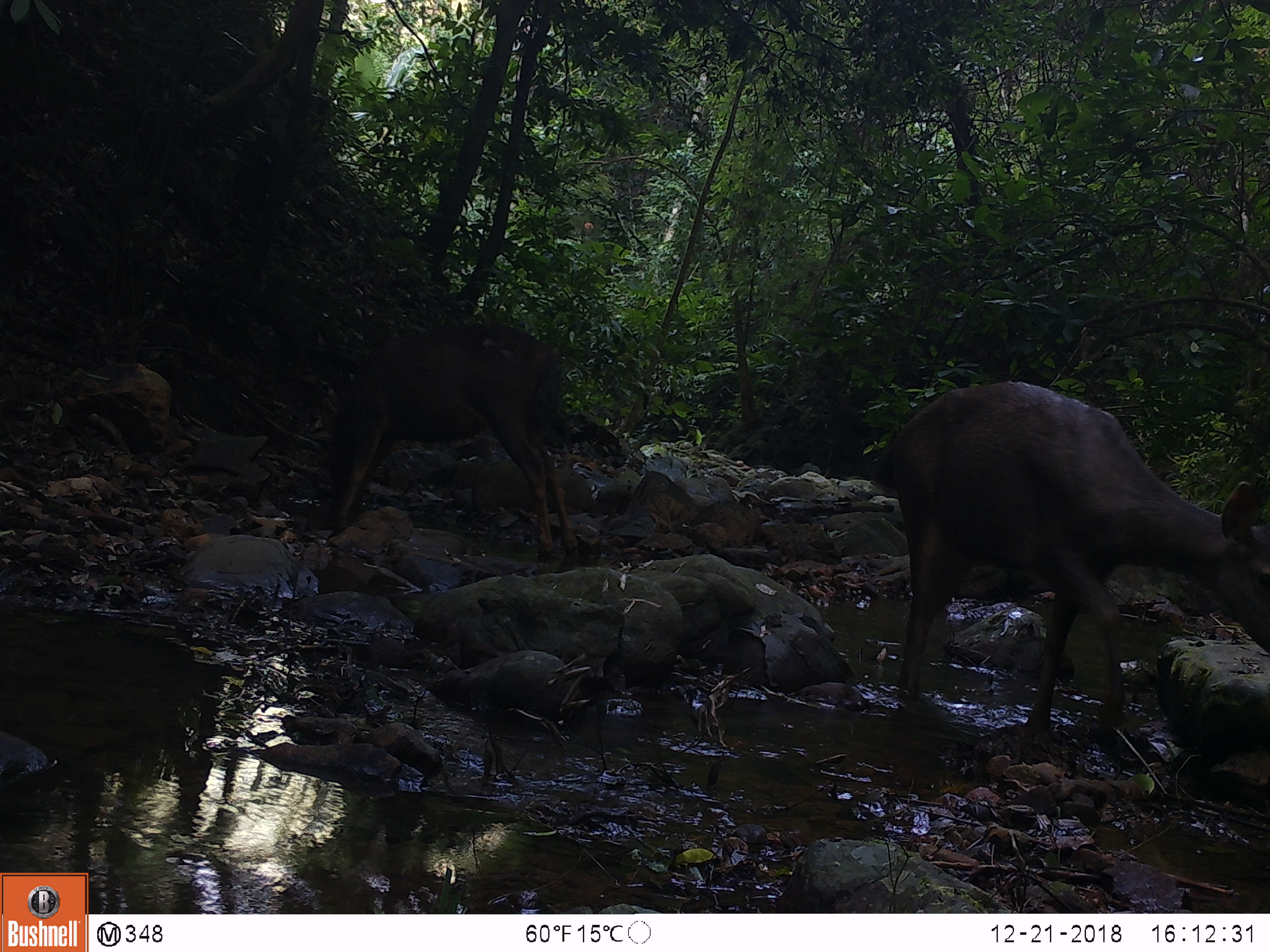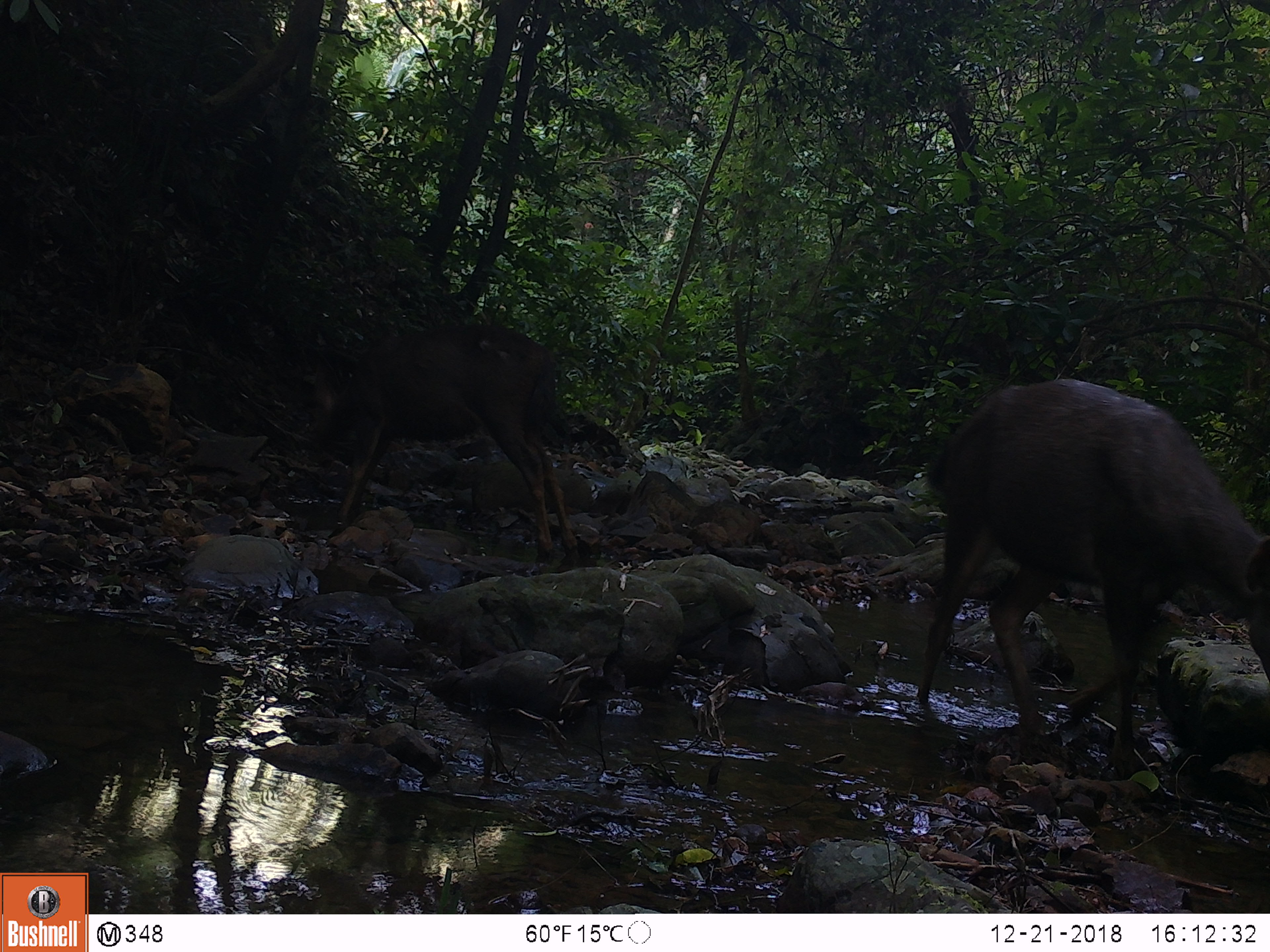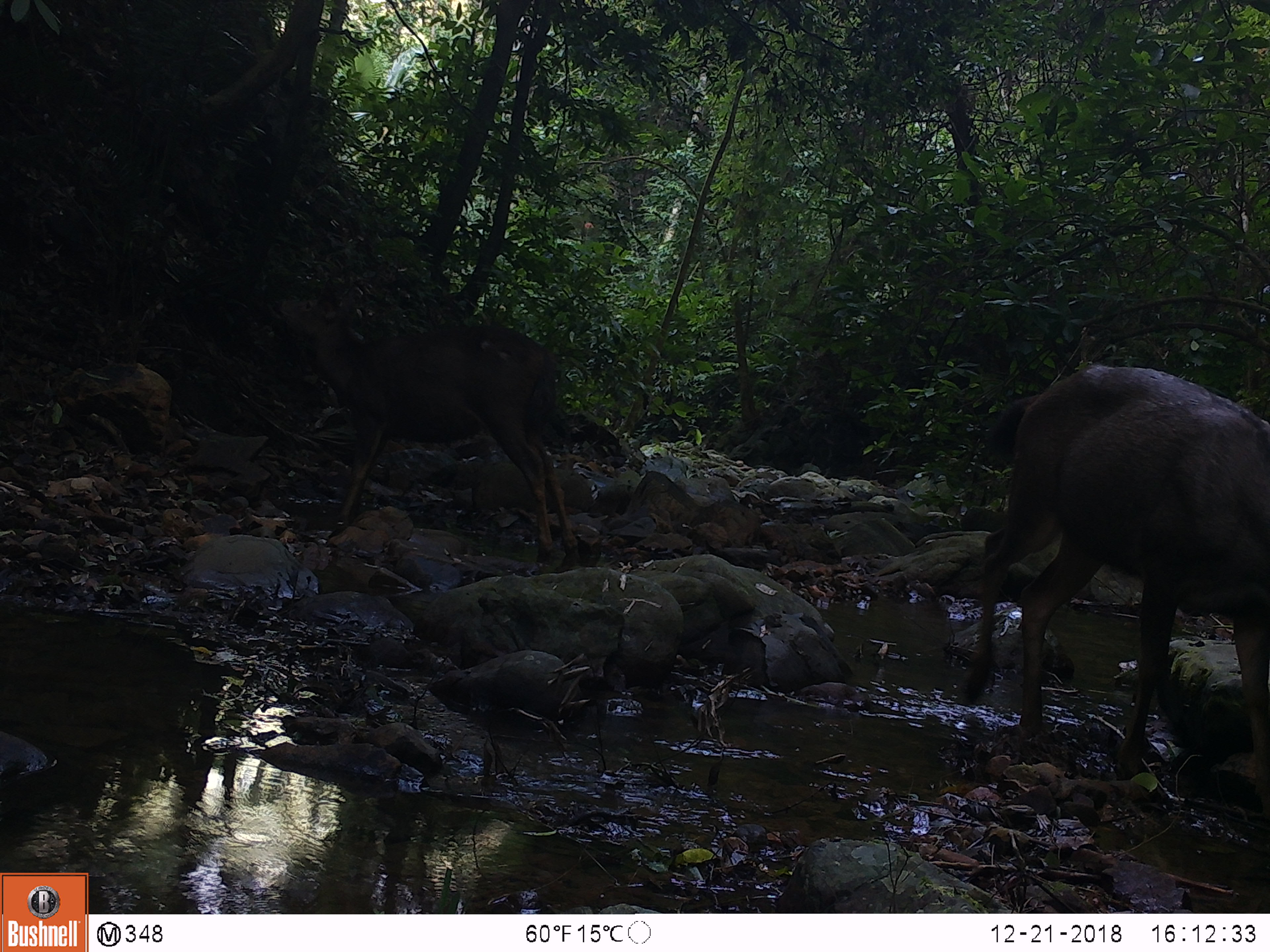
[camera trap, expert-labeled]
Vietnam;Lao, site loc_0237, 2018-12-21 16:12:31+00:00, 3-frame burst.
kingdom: Animalia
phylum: Chordata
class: Mammalia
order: Artiodactyla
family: Cervidae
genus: Rusa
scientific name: Rusa unicolor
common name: sambar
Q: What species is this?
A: Sambar (Rusa unicolor).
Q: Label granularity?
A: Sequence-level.